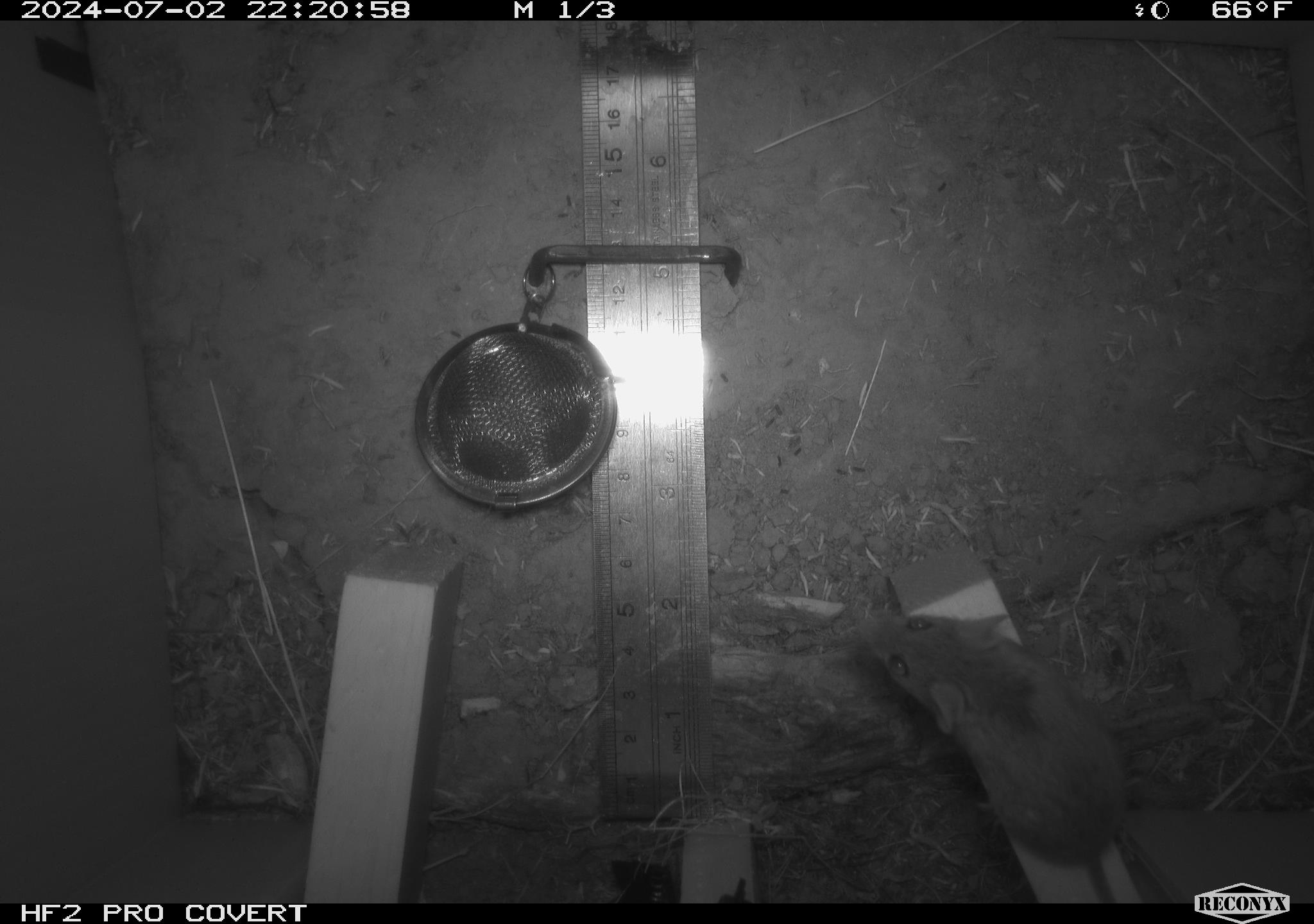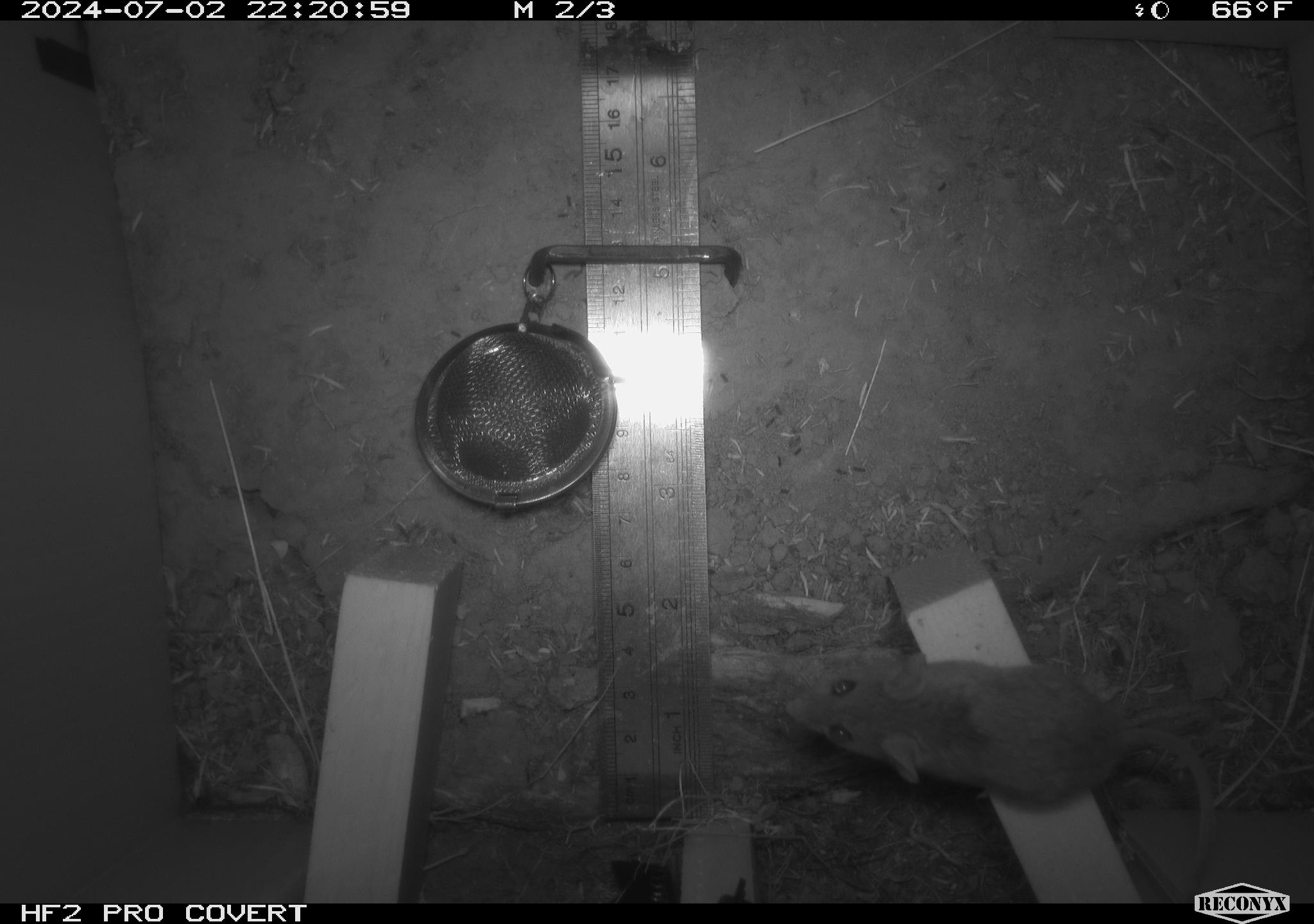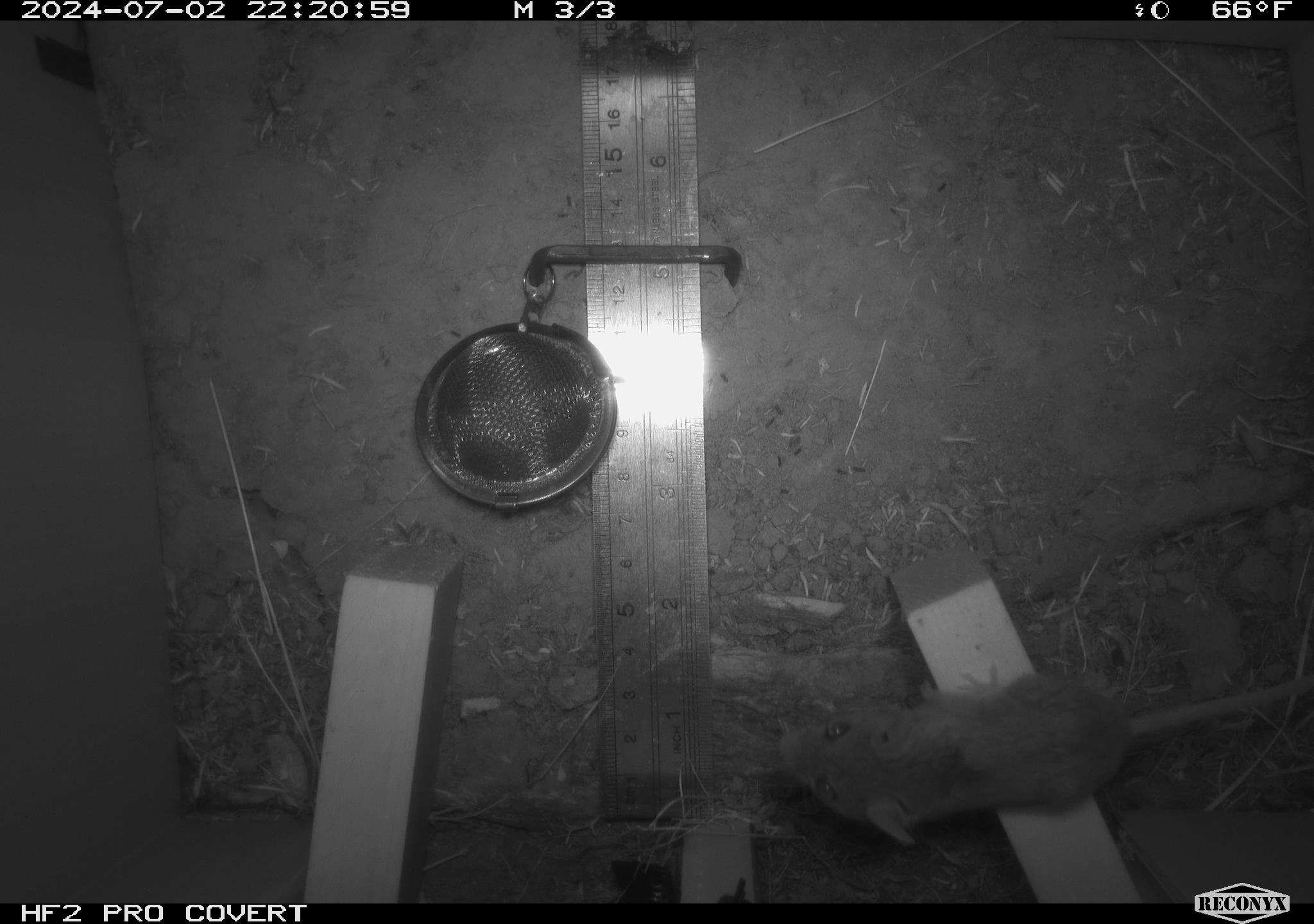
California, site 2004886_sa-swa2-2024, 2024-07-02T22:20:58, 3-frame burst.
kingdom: Animalia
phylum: Chordata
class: Mammalia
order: Rodentia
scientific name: Rodentia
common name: mouse species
Mouse species (Rodentia).